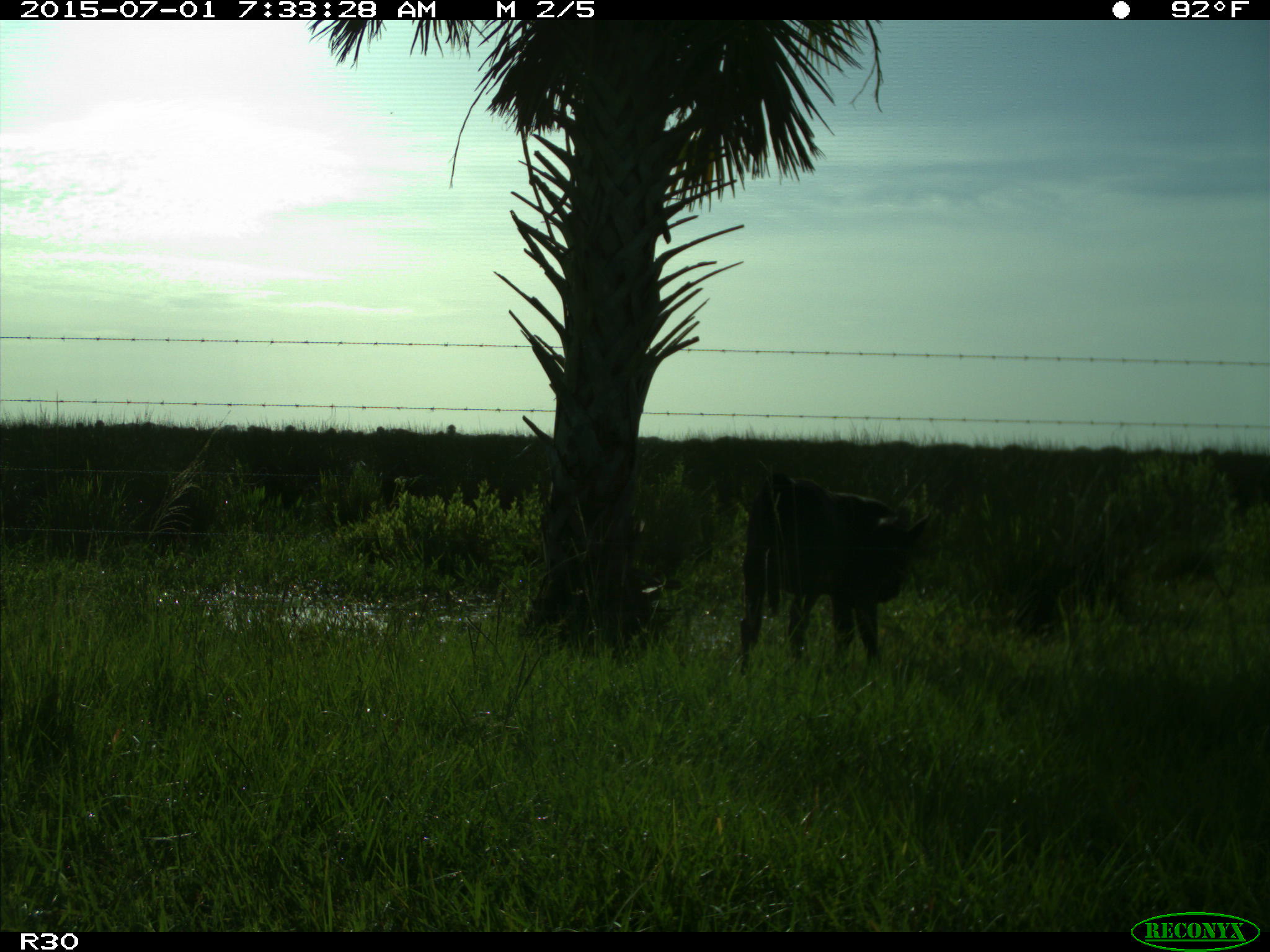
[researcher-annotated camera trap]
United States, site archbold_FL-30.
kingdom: Animalia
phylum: Chordata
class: Mammalia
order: Artiodactyla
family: Bovidae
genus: Bos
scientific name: Bos taurus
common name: domestic cow